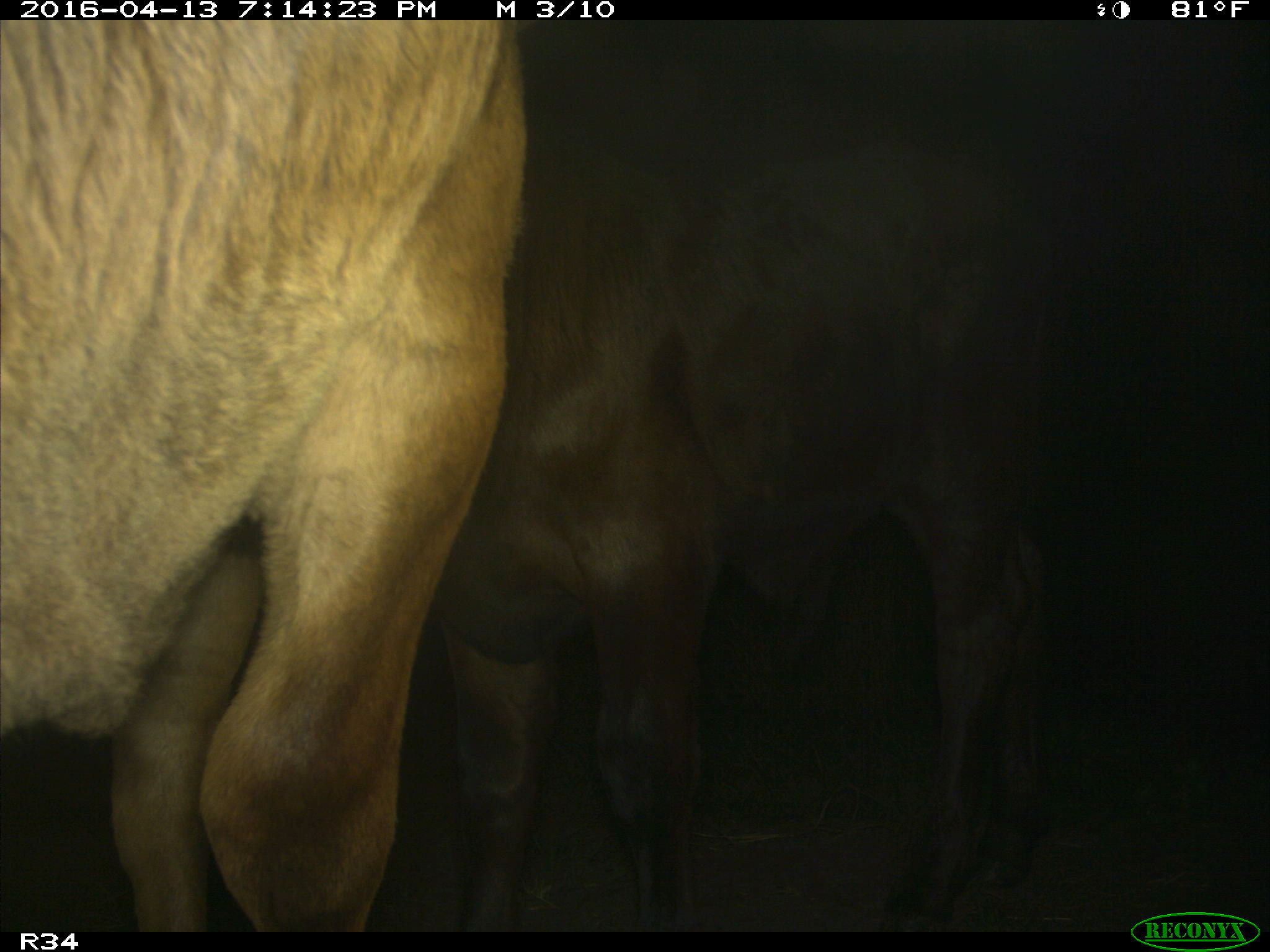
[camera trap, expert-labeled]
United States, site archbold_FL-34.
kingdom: Animalia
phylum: Chordata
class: Mammalia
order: Artiodactyla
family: Bovidae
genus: Bos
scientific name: Bos taurus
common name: domestic cow